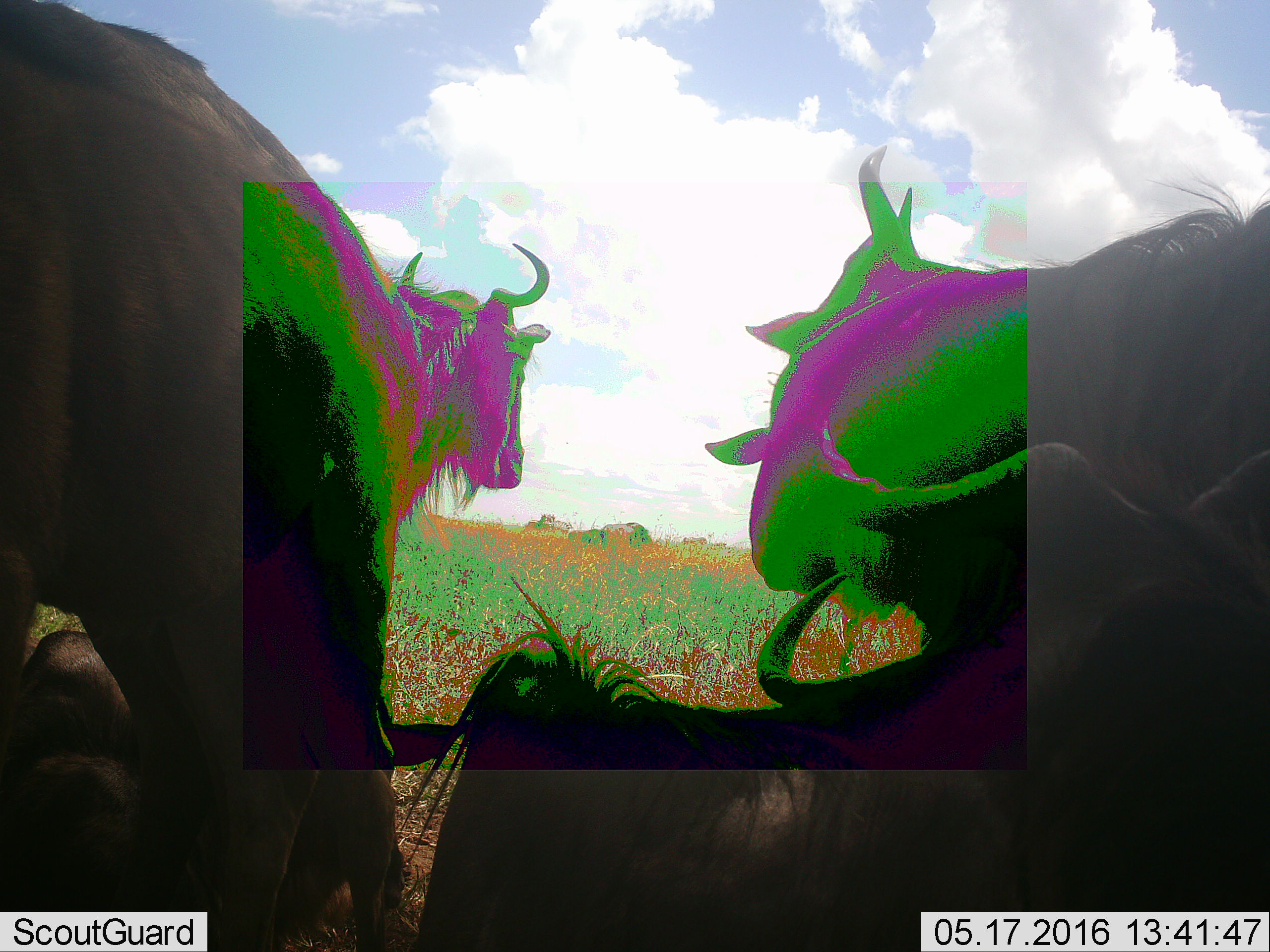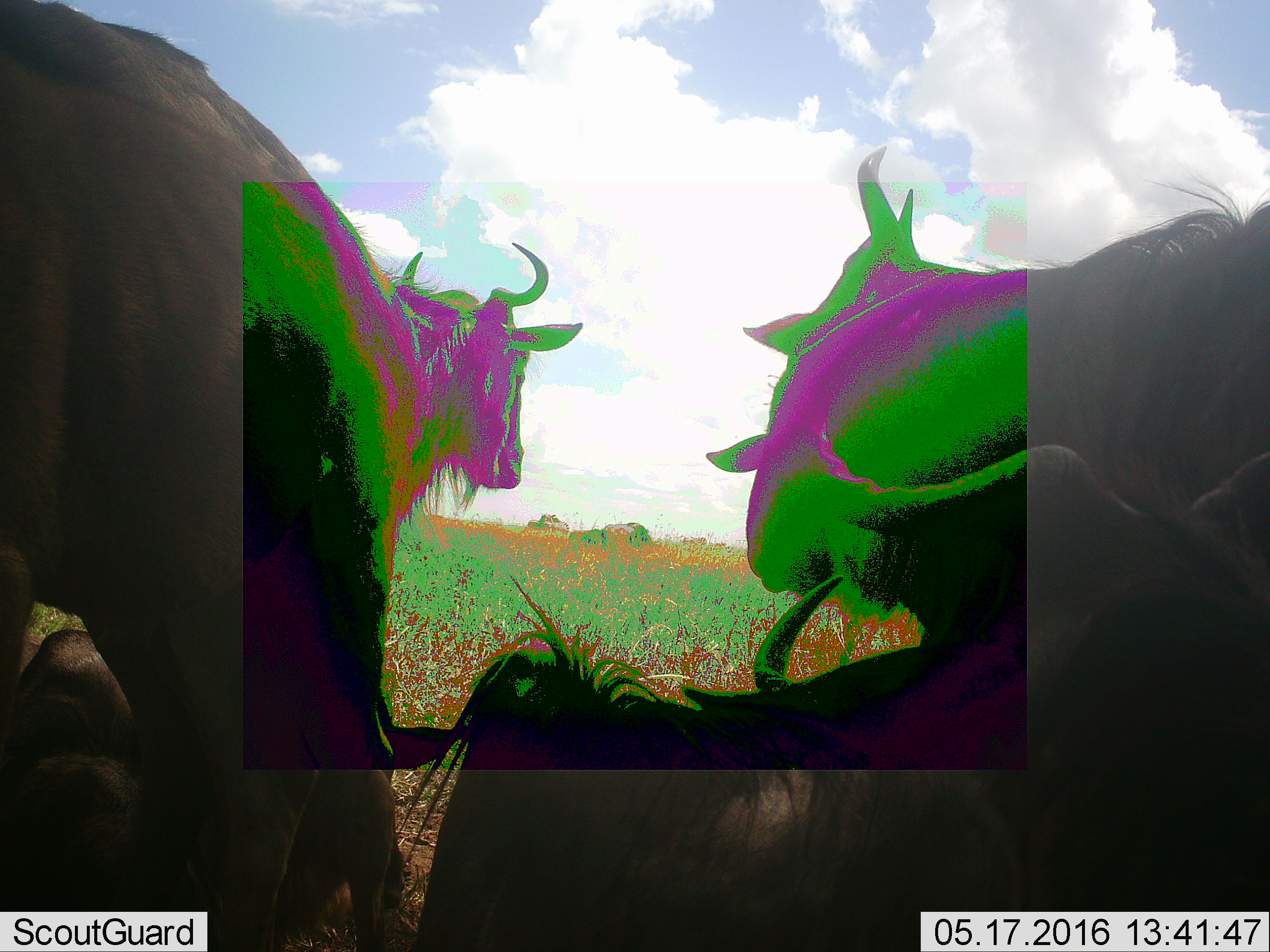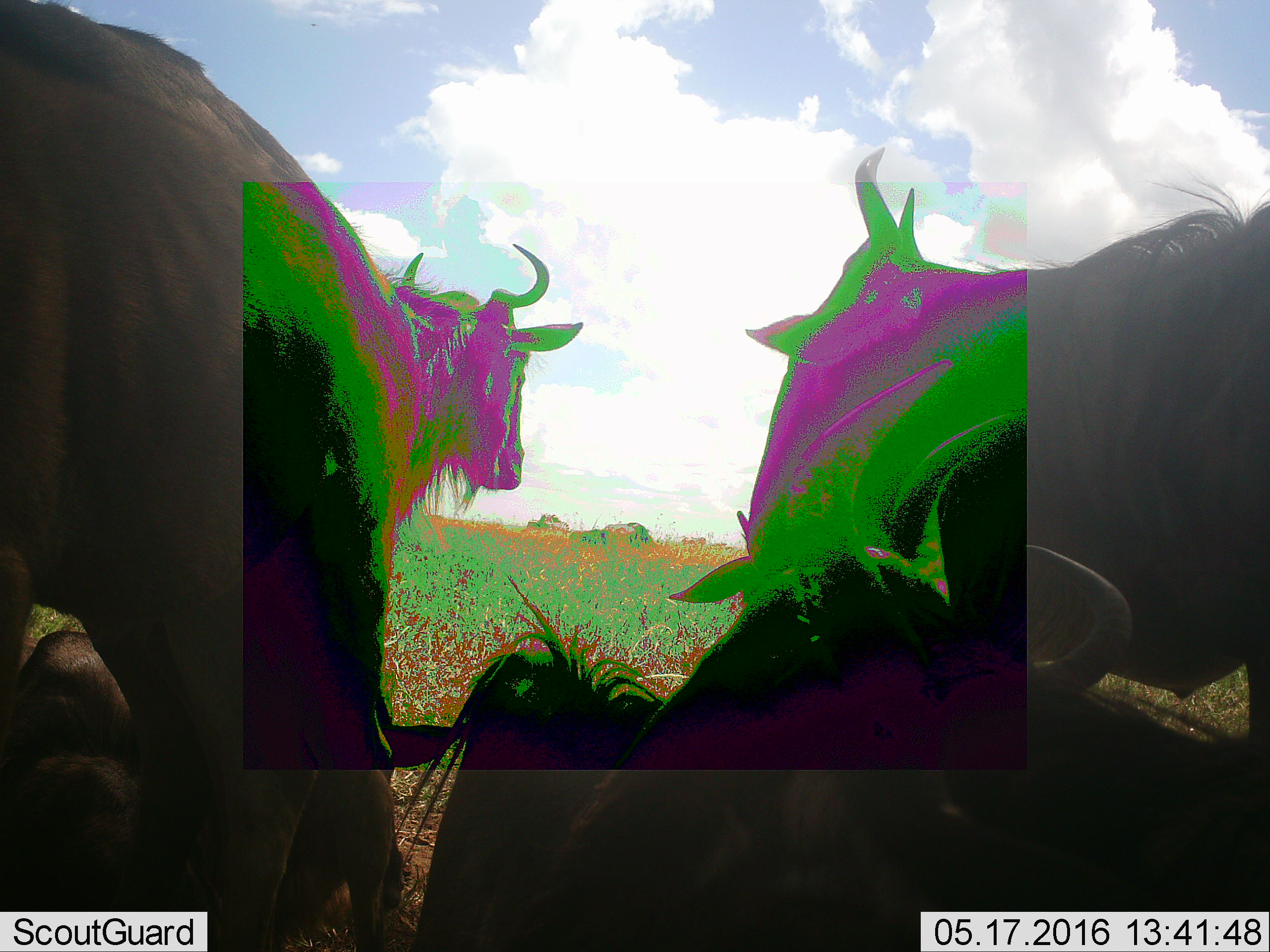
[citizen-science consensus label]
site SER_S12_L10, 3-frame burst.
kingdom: Animalia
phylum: Chordata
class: Mammalia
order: Artiodactyla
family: Bovidae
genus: Connochaetes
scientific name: Connochaetes taurinus taurinus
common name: blue wildebeest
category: wildebeestblue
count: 4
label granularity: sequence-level